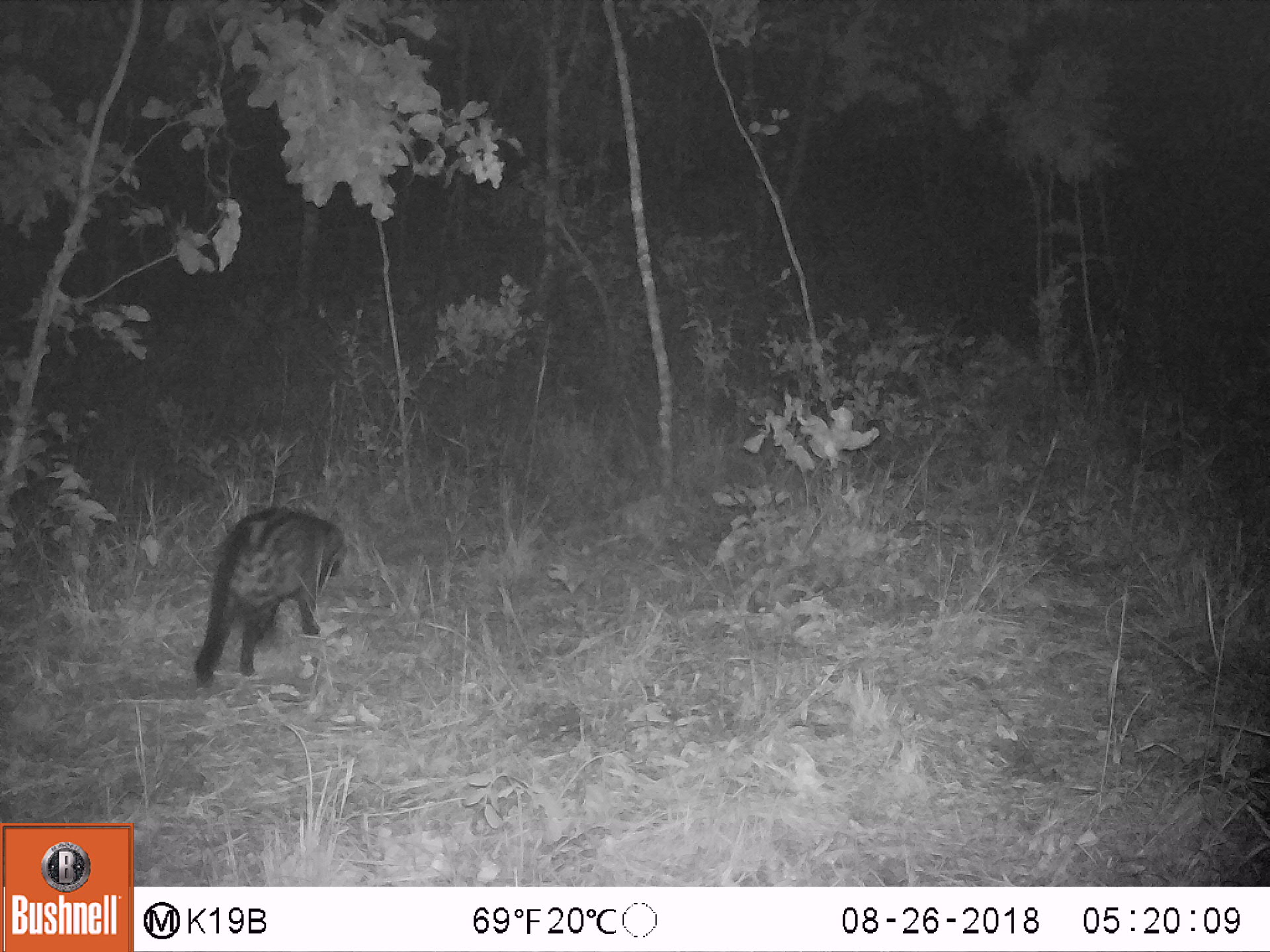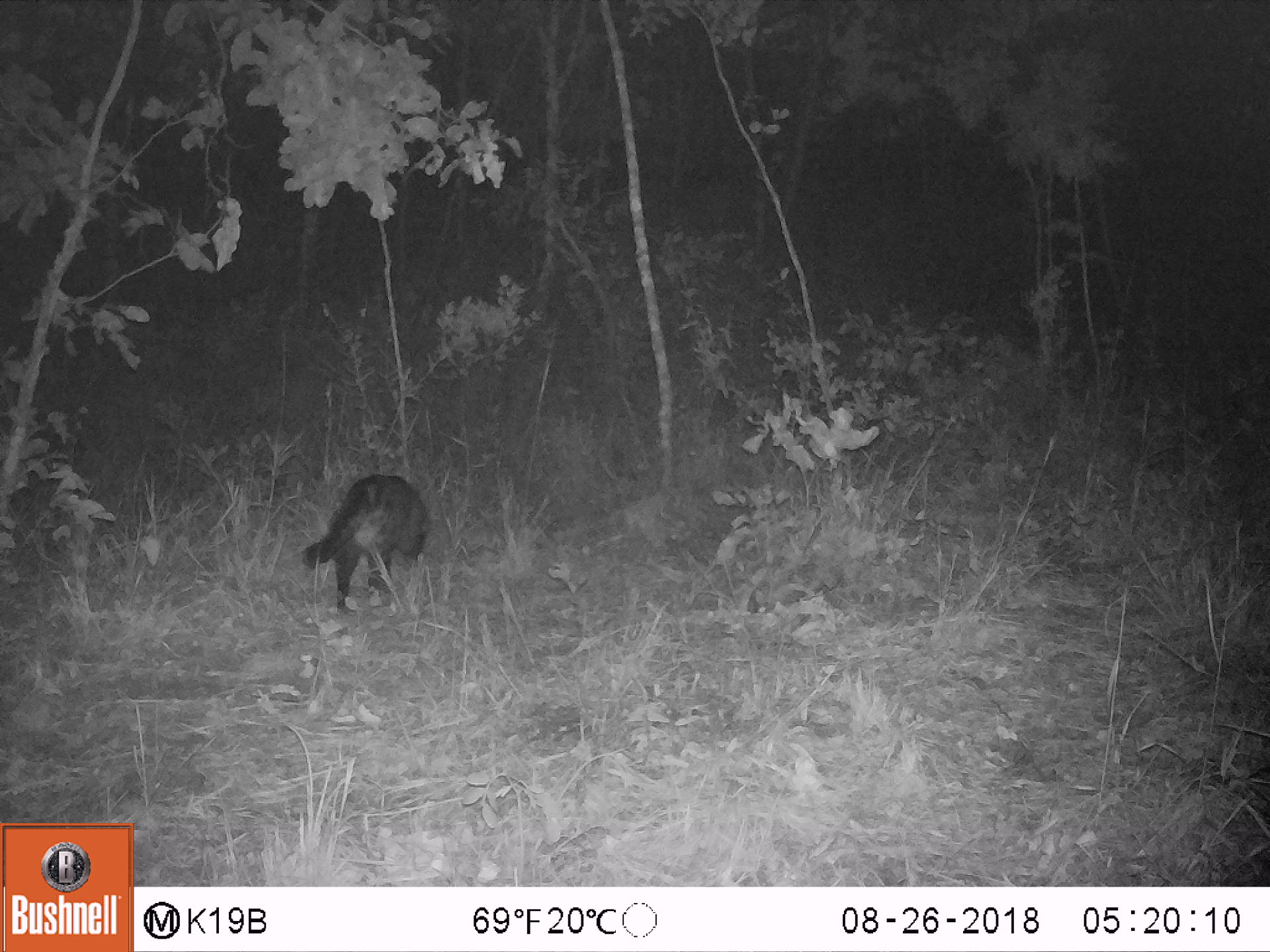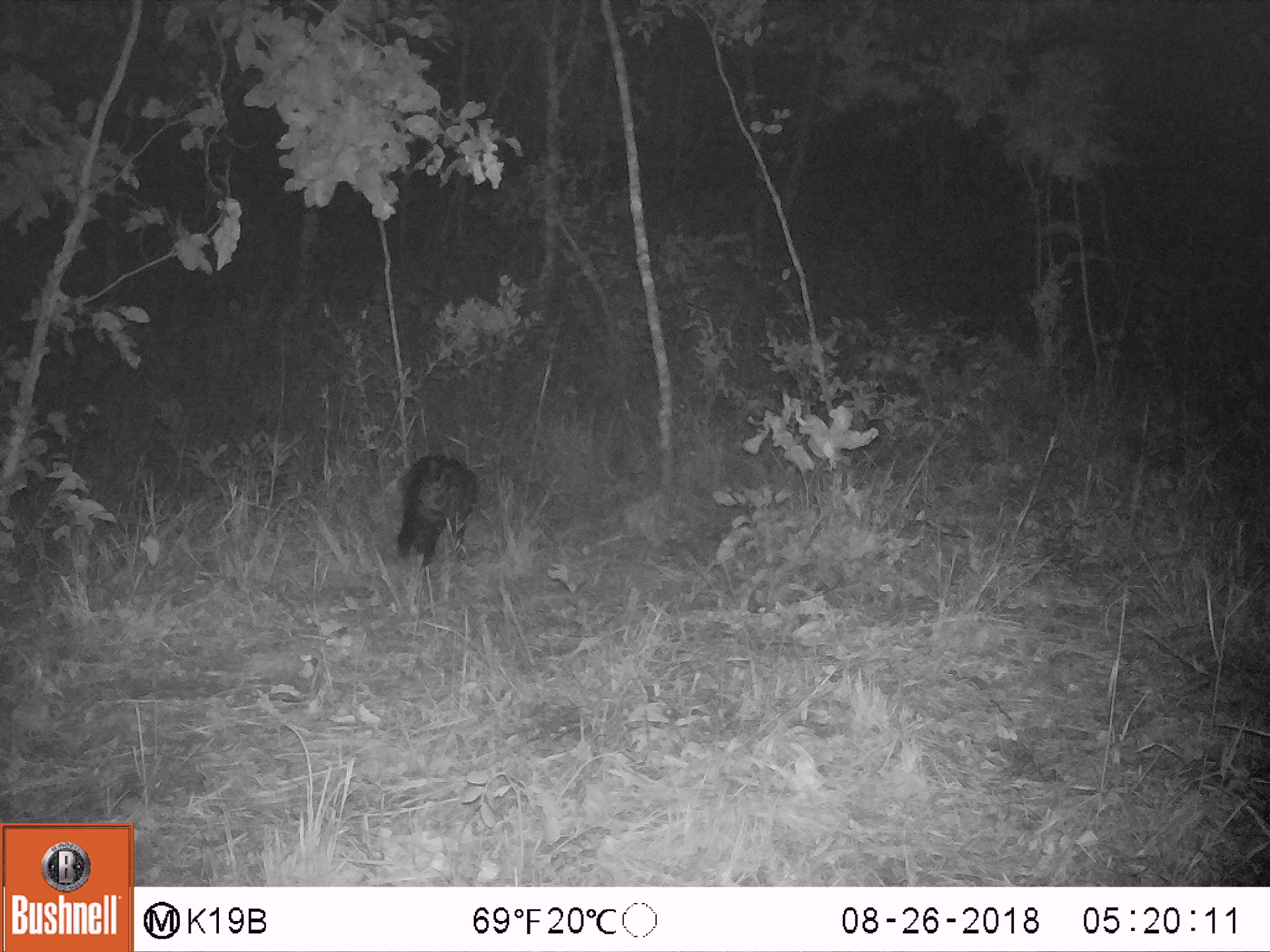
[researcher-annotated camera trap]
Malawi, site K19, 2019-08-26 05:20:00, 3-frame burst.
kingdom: Animalia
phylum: Chordata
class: Mammalia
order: Carnivora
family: Viverridae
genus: Civettictis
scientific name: Civettictis civetta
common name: african civet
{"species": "african civet (Civettictis civetta)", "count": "1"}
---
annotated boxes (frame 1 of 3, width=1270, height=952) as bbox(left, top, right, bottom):
african civet: bbox(190, 503, 350, 686)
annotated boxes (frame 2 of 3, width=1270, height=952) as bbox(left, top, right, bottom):
african civet: bbox(302, 472, 432, 627)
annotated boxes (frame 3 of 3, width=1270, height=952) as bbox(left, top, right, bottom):
african civet: bbox(392, 450, 482, 575)